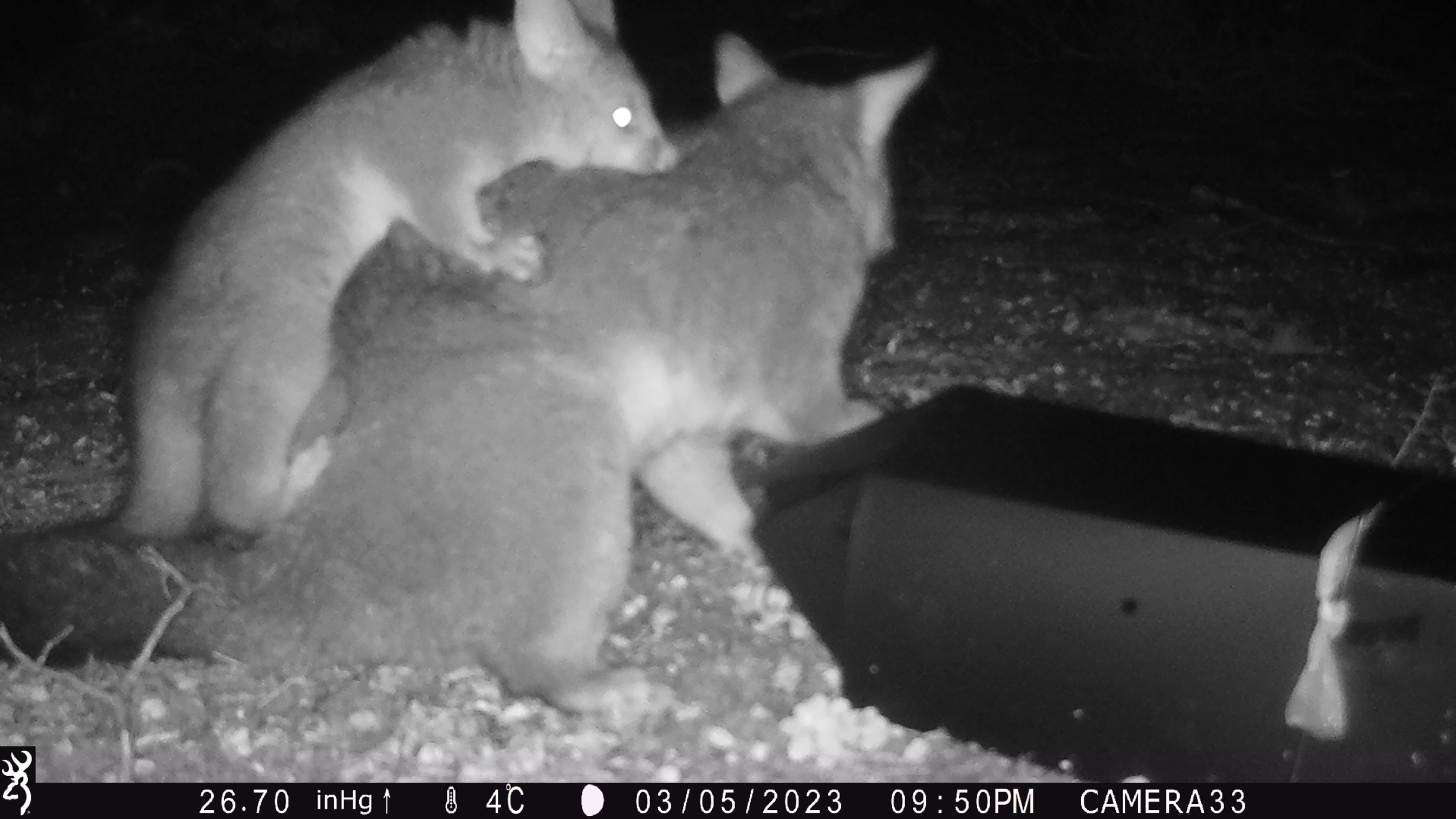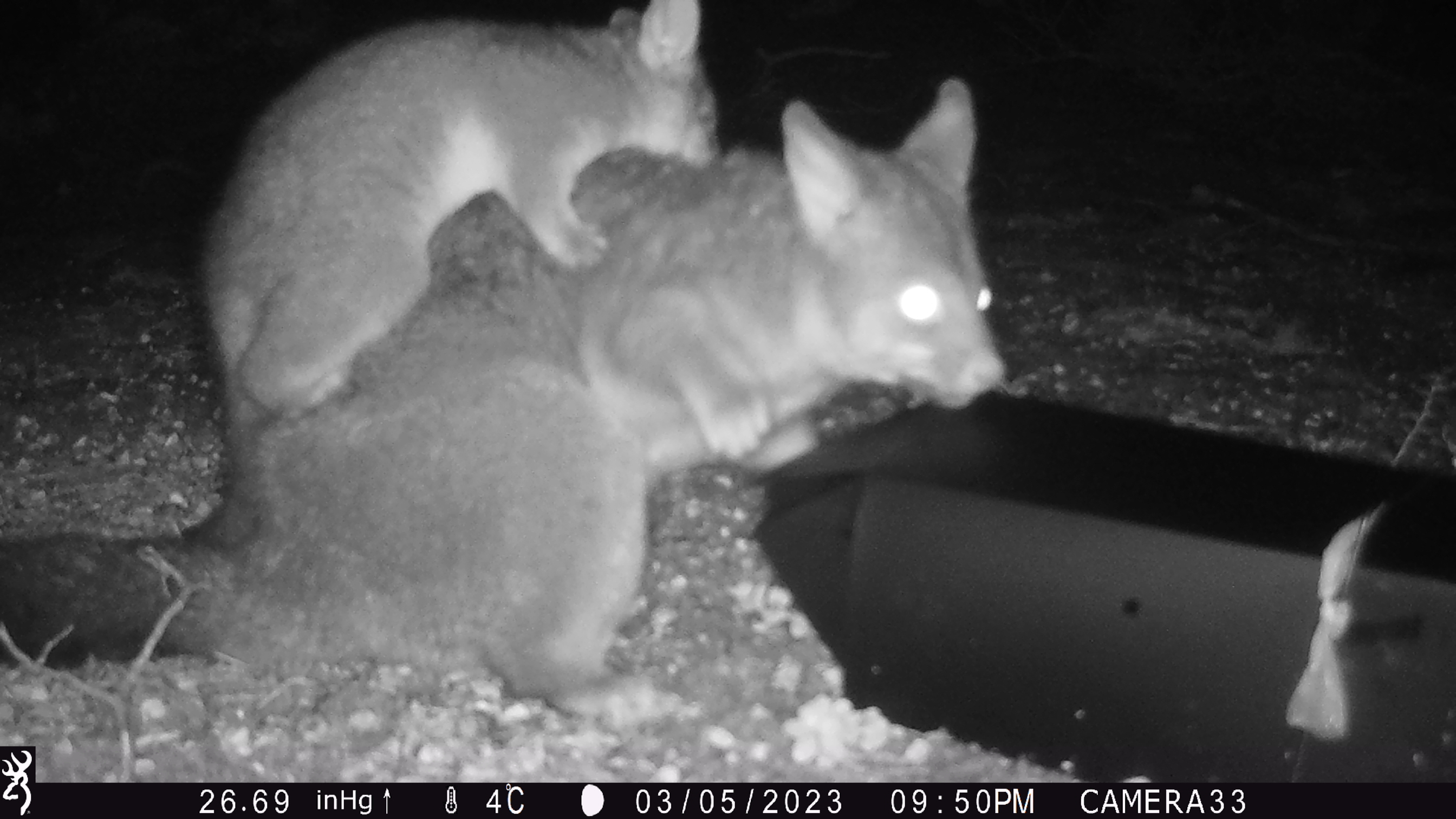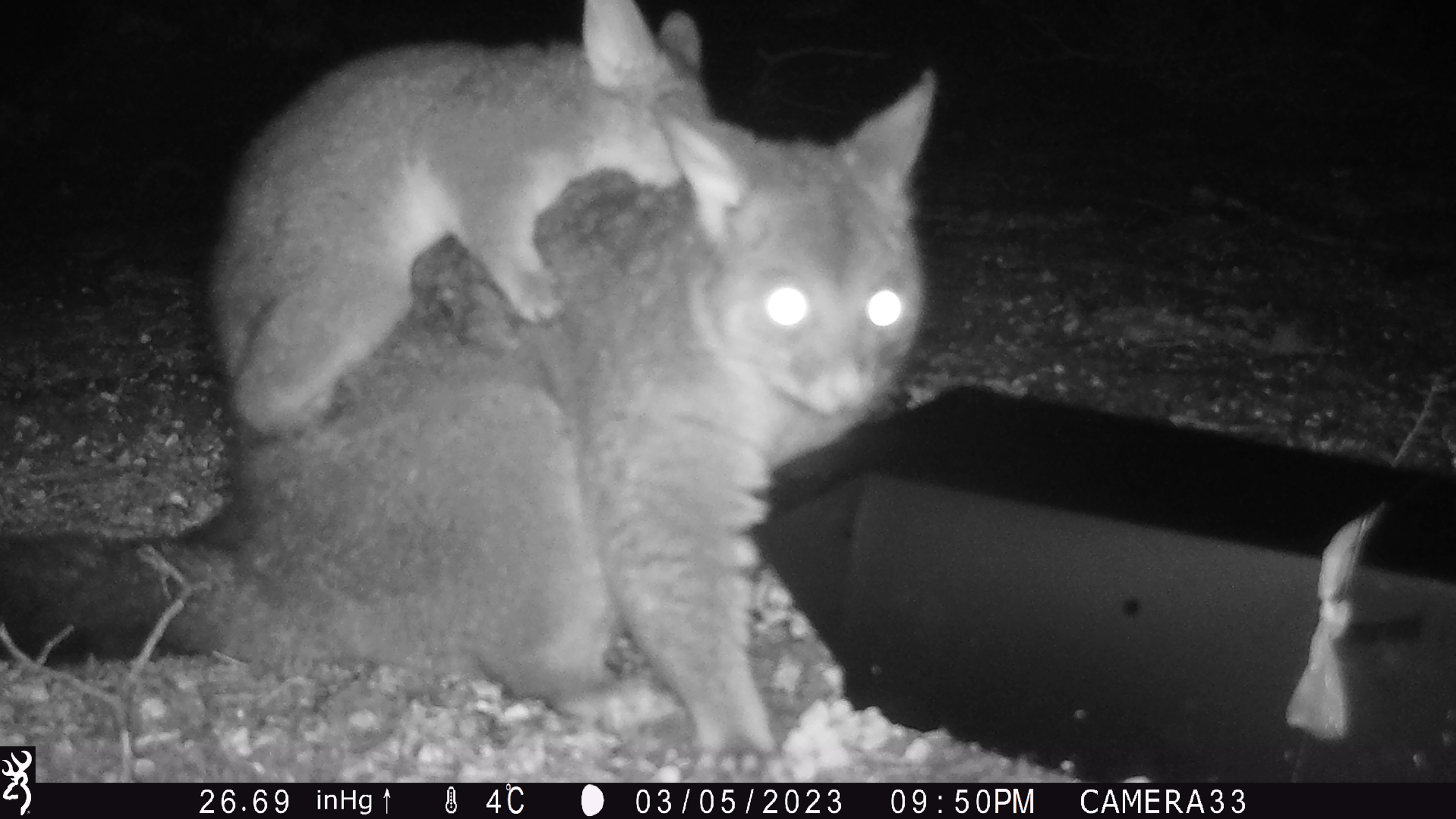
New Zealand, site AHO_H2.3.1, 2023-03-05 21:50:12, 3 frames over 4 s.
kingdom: Animalia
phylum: Chordata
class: Mammalia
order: Carnivora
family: Mustelidae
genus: Mustela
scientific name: Mustela erminea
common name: stoat